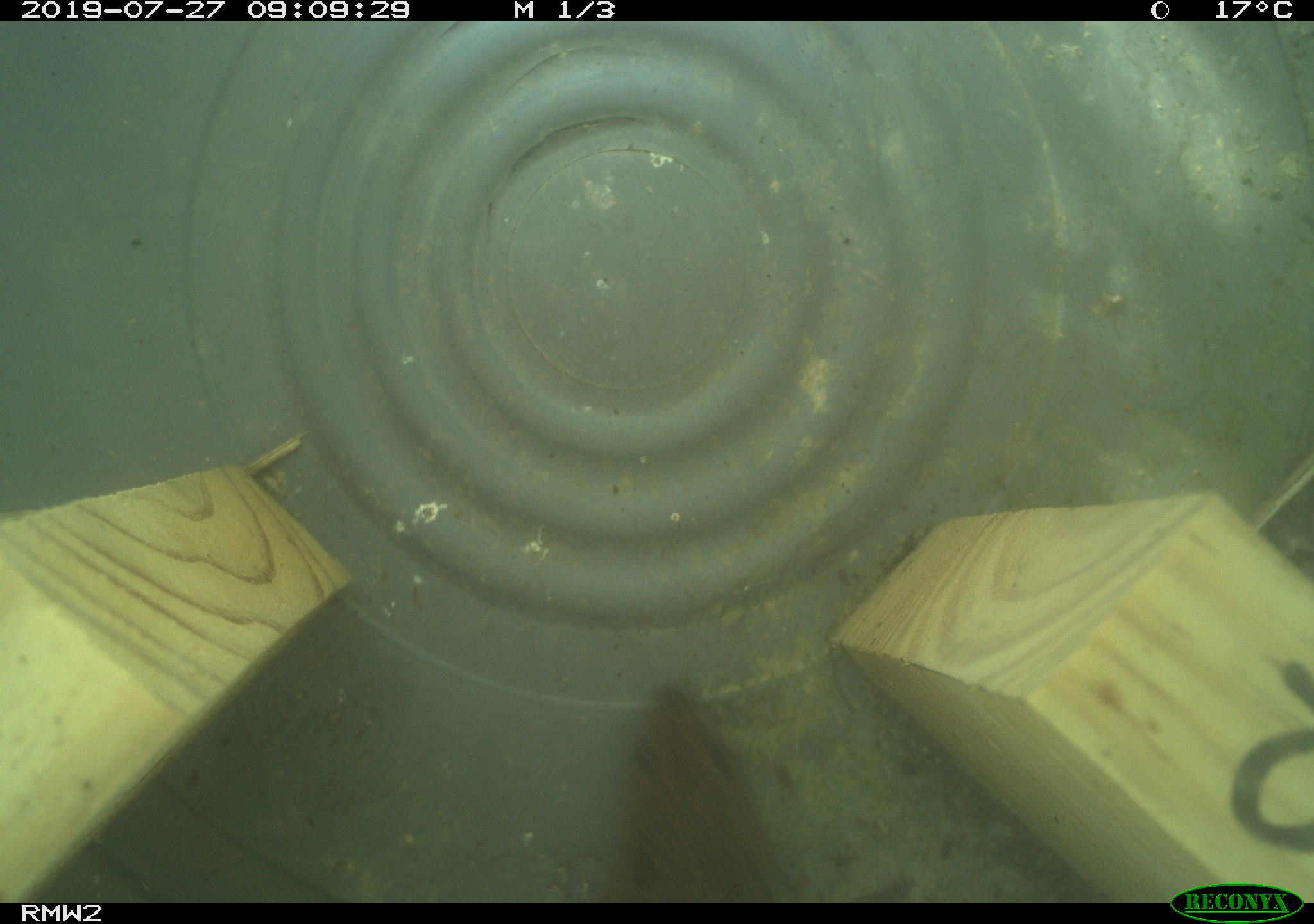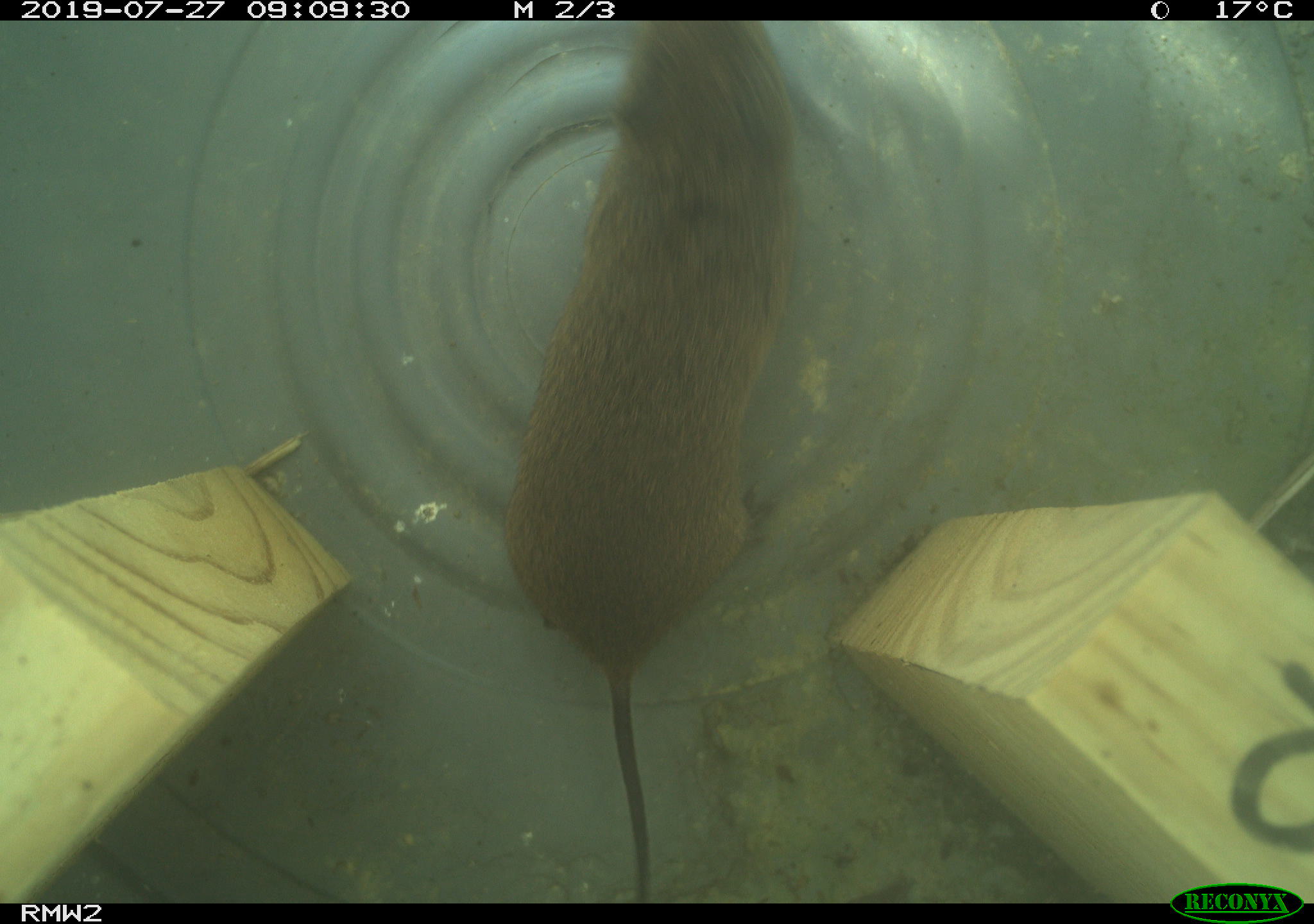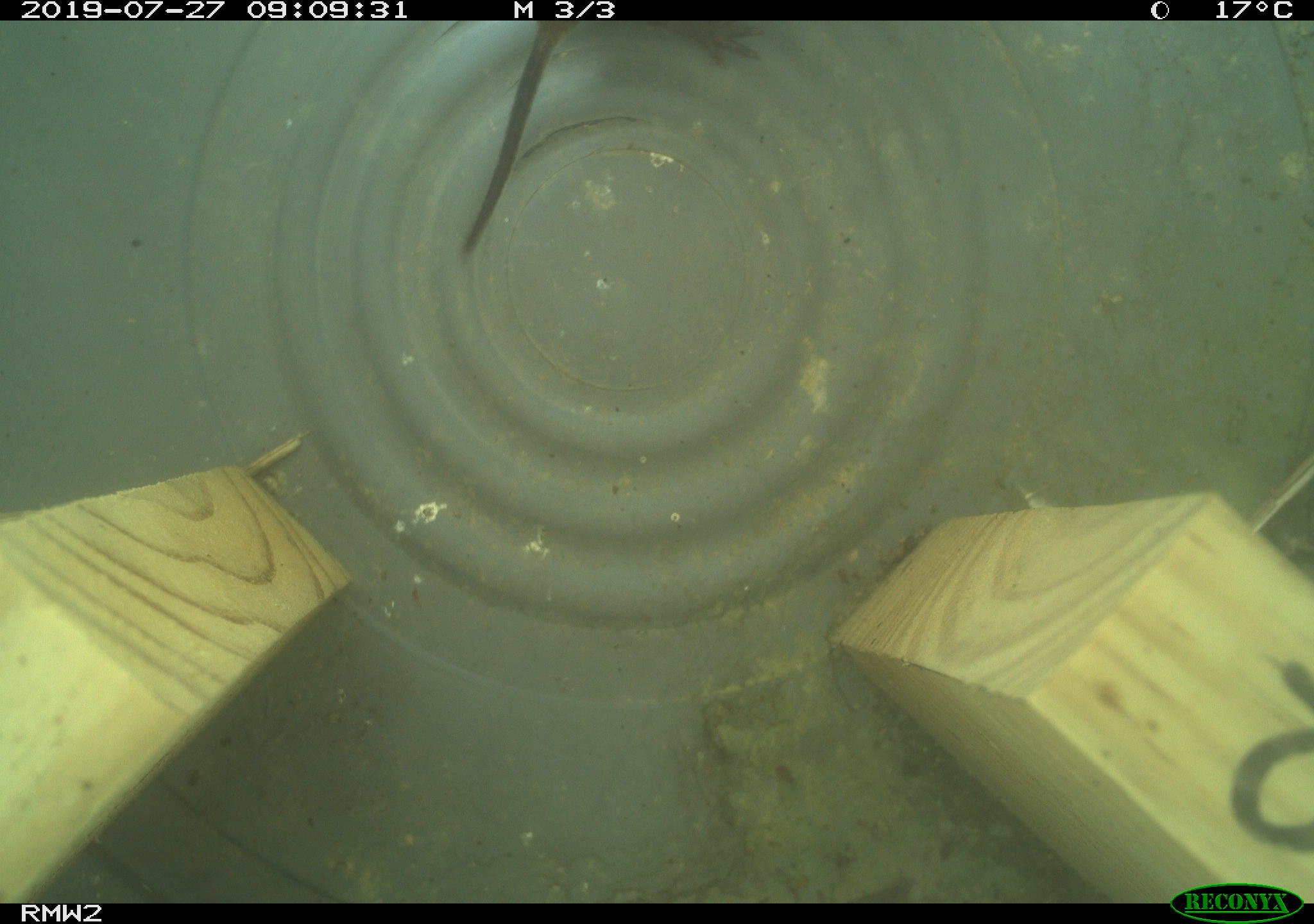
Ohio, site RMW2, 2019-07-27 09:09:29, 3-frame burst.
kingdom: Animalia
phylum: Chordata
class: Mammalia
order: Rodentia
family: Cricetidae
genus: Microtus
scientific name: Microtus pennsylvanicus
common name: meadow vole